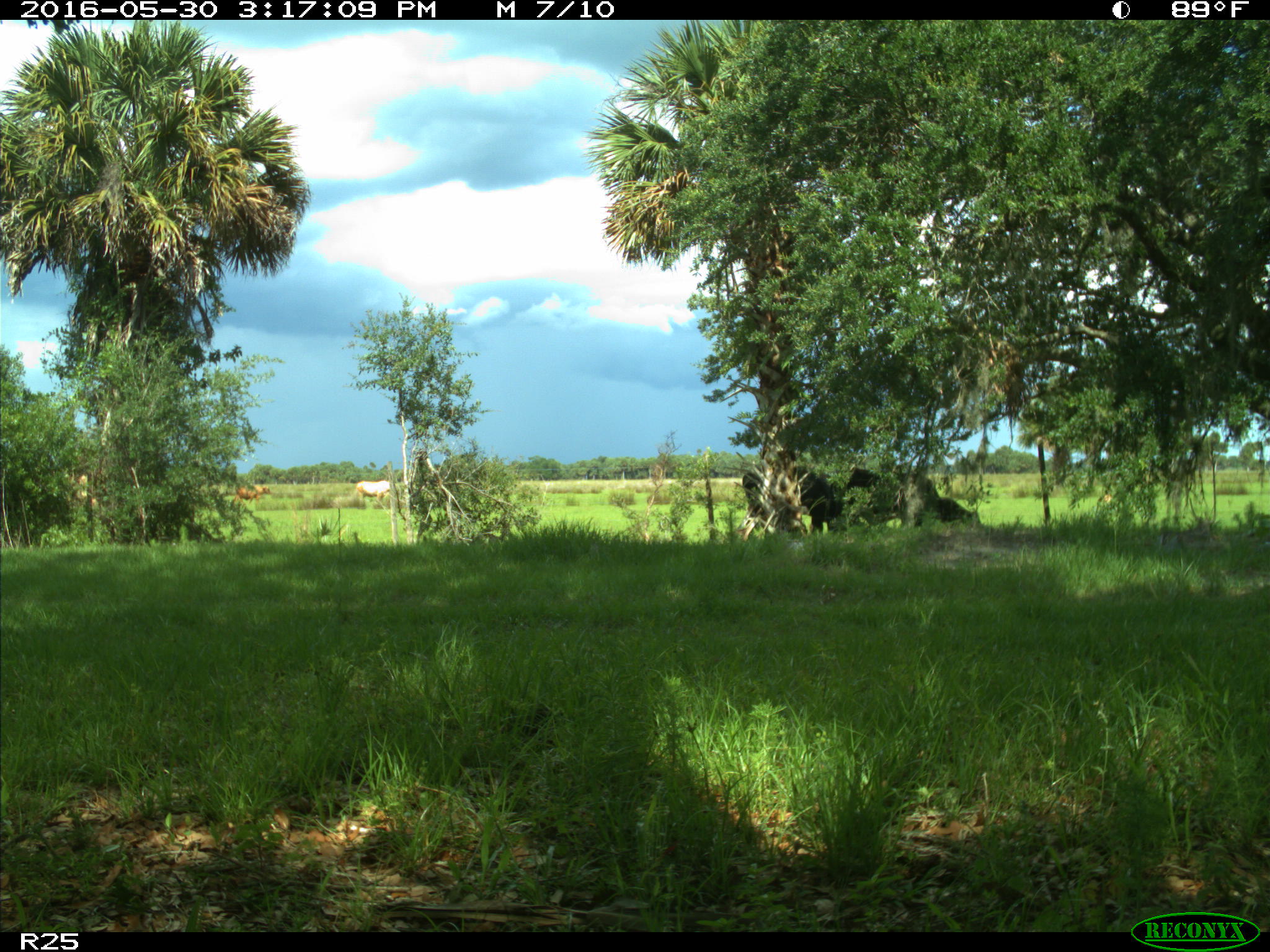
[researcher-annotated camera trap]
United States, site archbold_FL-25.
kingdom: Animalia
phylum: Chordata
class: Mammalia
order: Artiodactyla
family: Bovidae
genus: Bos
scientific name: Bos taurus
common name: domestic cow